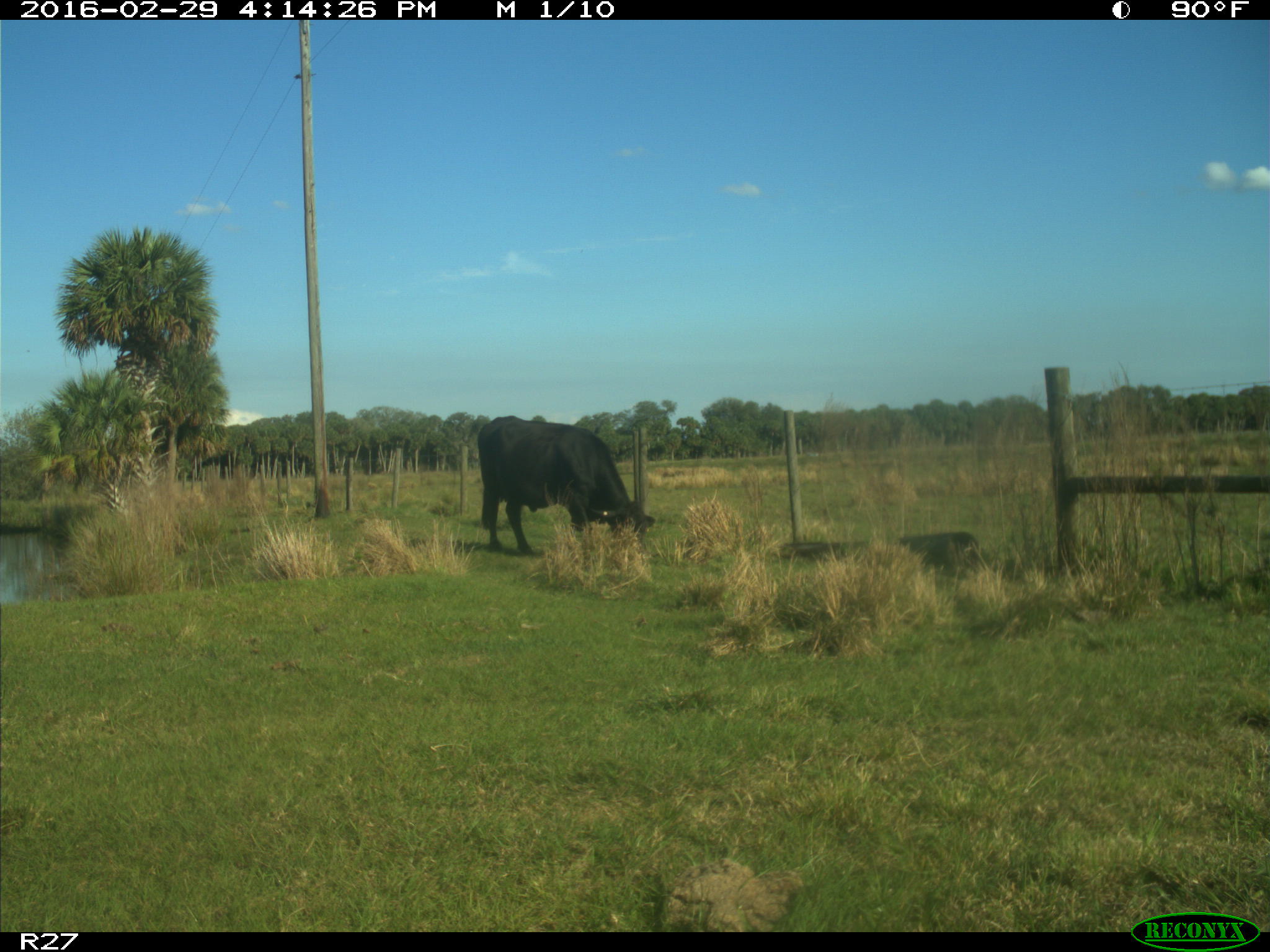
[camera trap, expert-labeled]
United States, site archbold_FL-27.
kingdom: Animalia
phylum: Chordata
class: Mammalia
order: Artiodactyla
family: Bovidae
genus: Bos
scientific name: Bos taurus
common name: domestic cow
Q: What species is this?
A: Bos taurus (domestic cow).